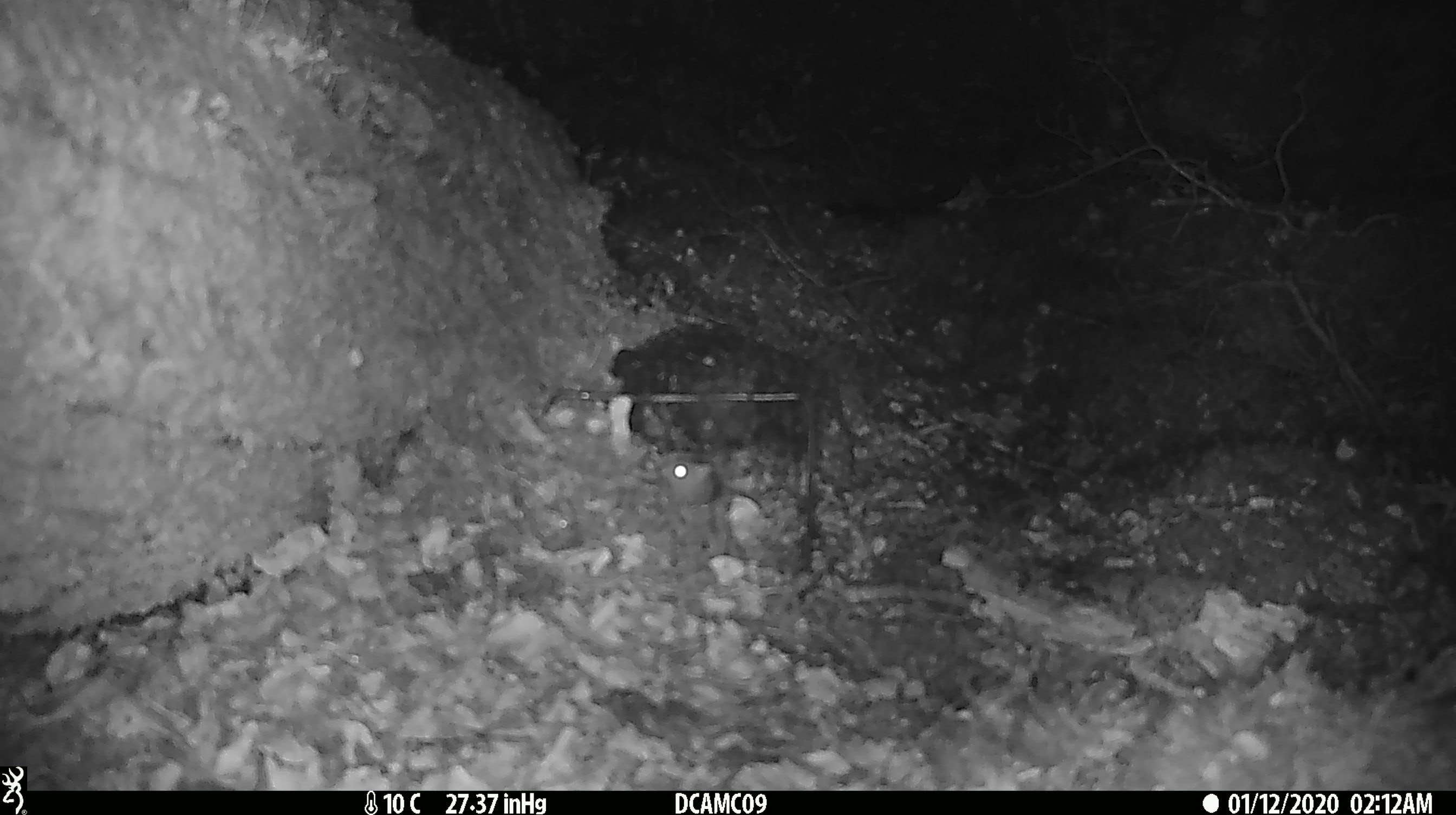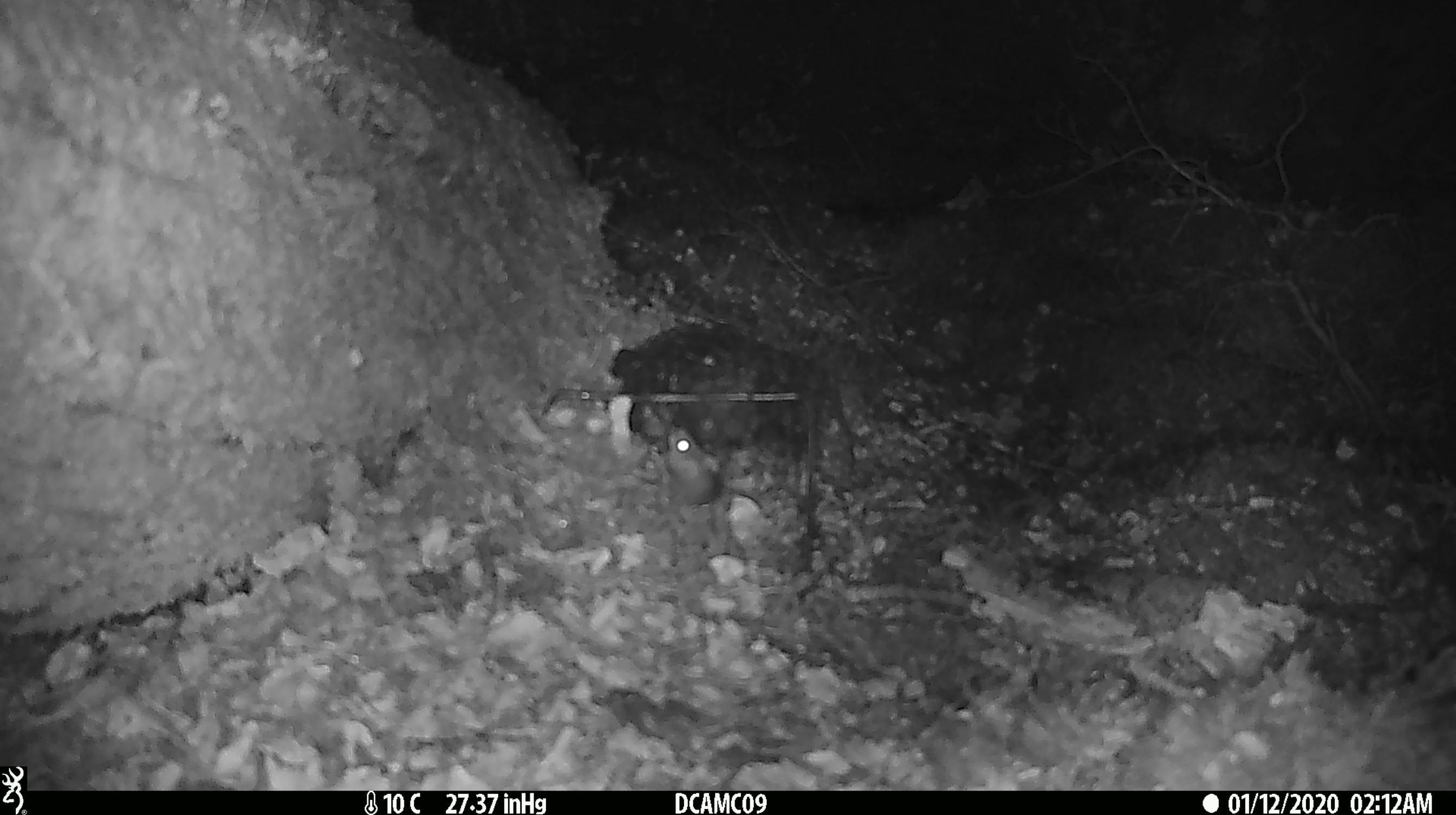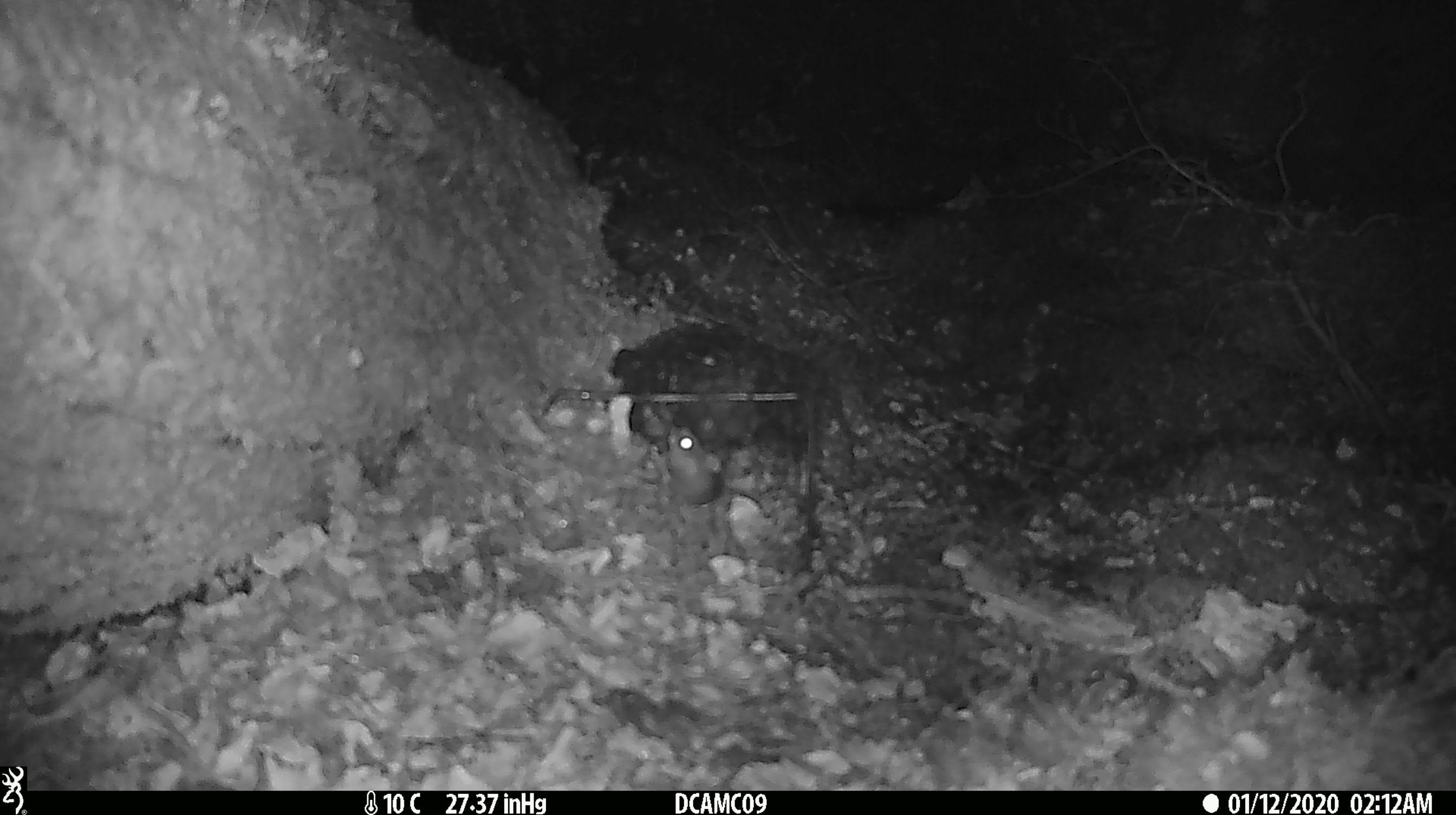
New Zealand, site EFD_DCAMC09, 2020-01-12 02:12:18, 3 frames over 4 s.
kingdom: Animalia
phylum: Chordata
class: Mammalia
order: Rodentia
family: Muridae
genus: Mus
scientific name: Mus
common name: mouse